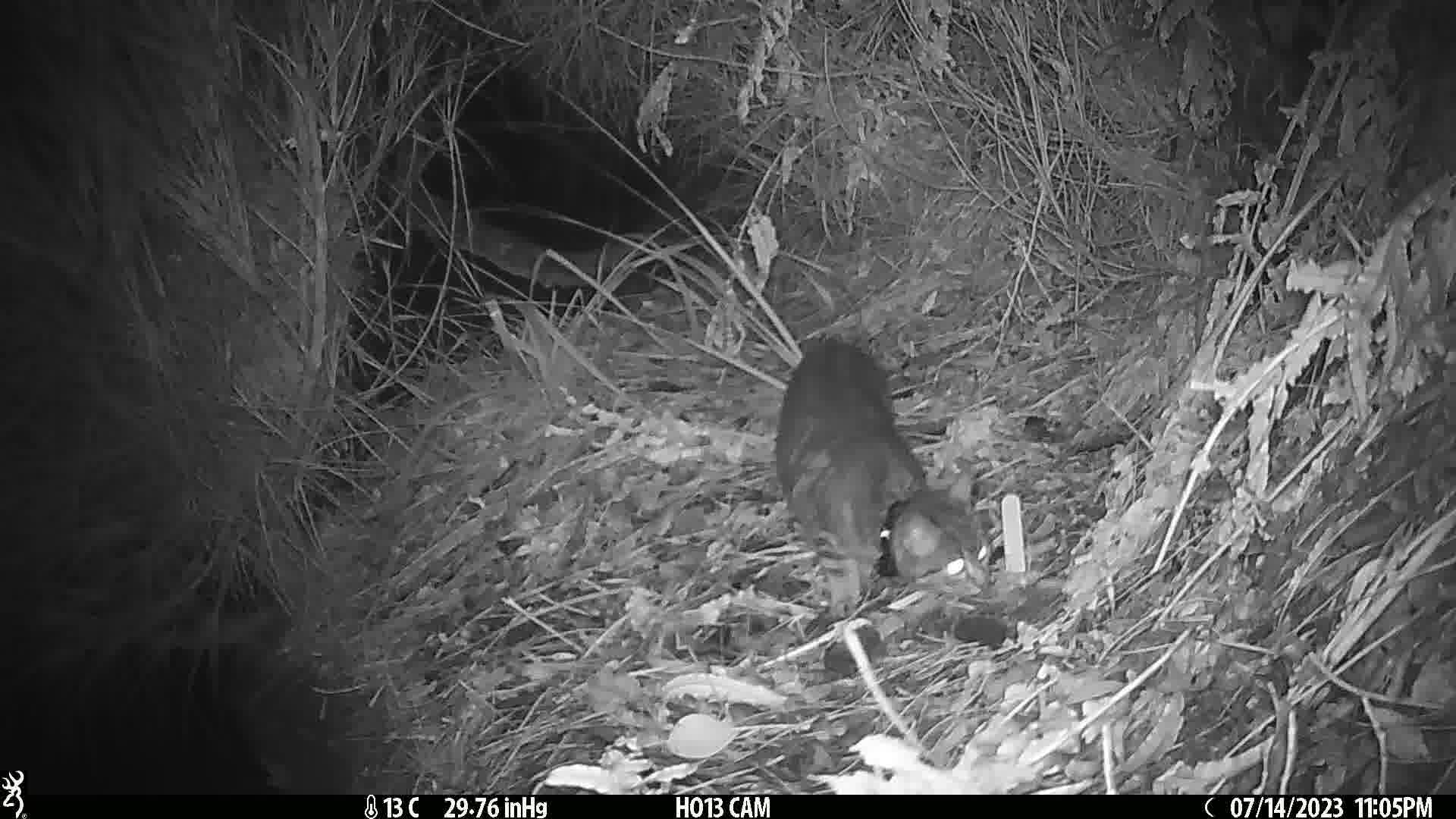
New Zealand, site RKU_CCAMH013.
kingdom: Animalia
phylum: Chordata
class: Mammalia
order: Carnivora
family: Felidae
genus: Felis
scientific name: Felis catus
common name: domestic cat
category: cat